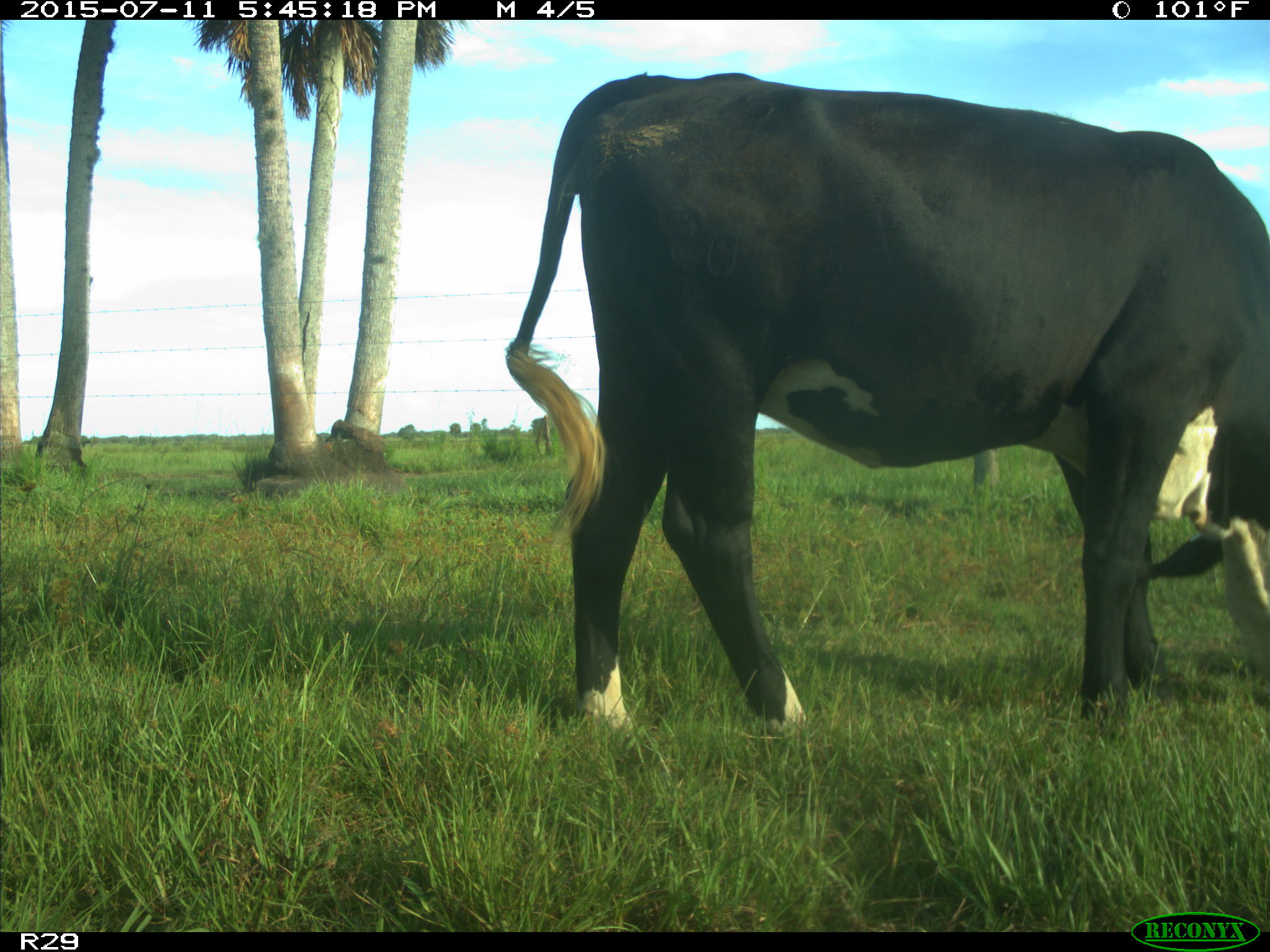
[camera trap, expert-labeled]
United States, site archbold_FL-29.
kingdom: Animalia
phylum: Chordata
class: Mammalia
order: Artiodactyla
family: Bovidae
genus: Bos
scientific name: Bos taurus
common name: domestic cow